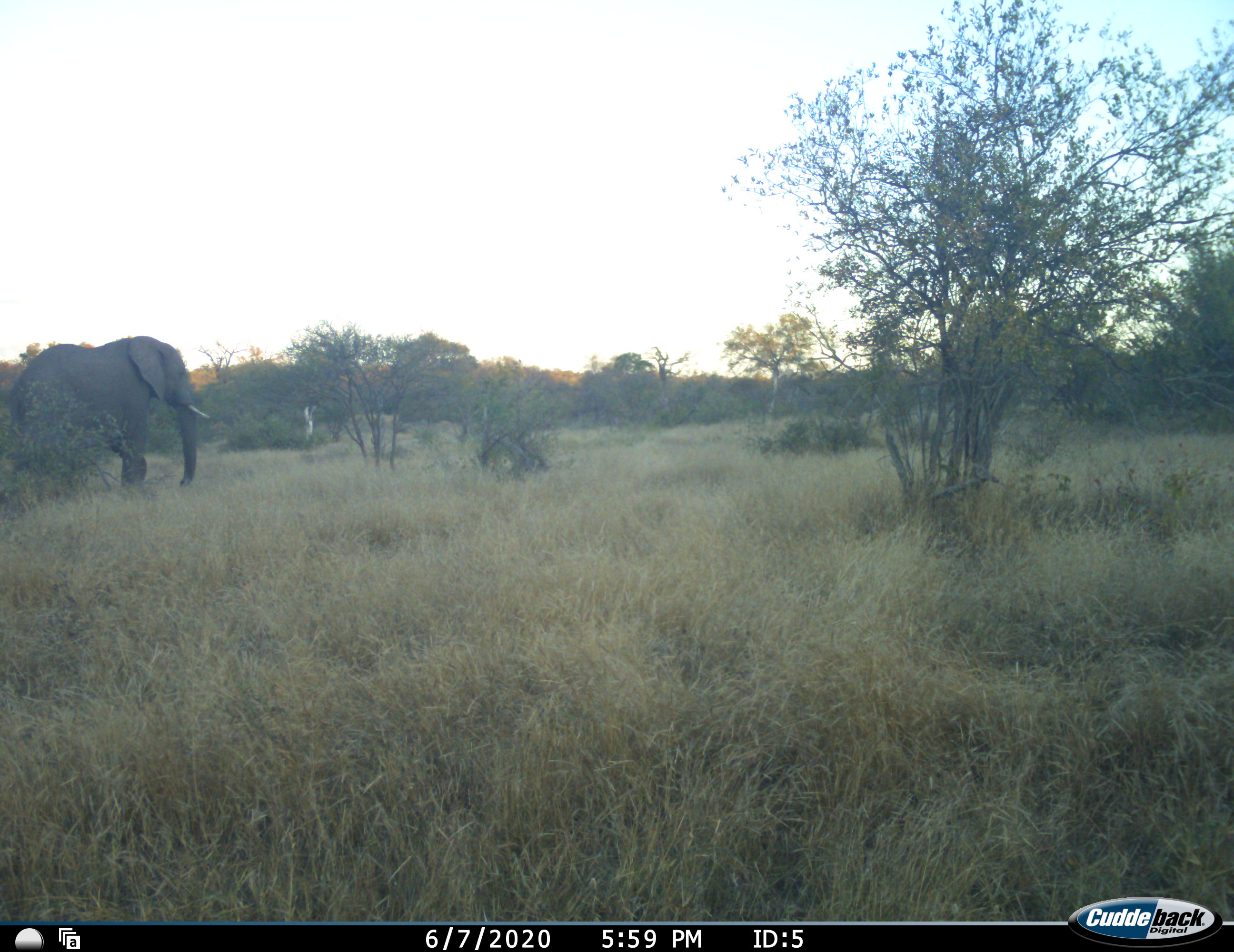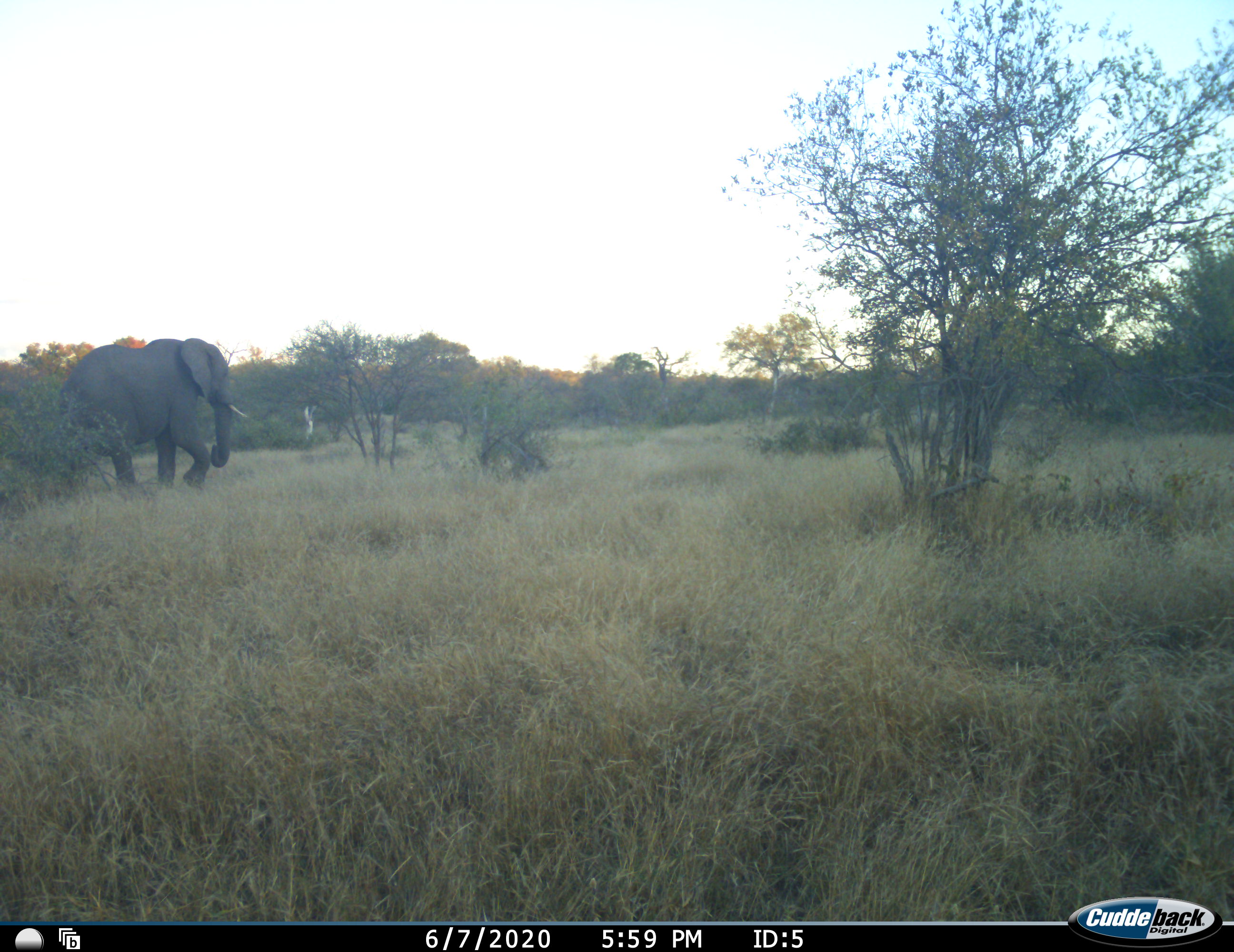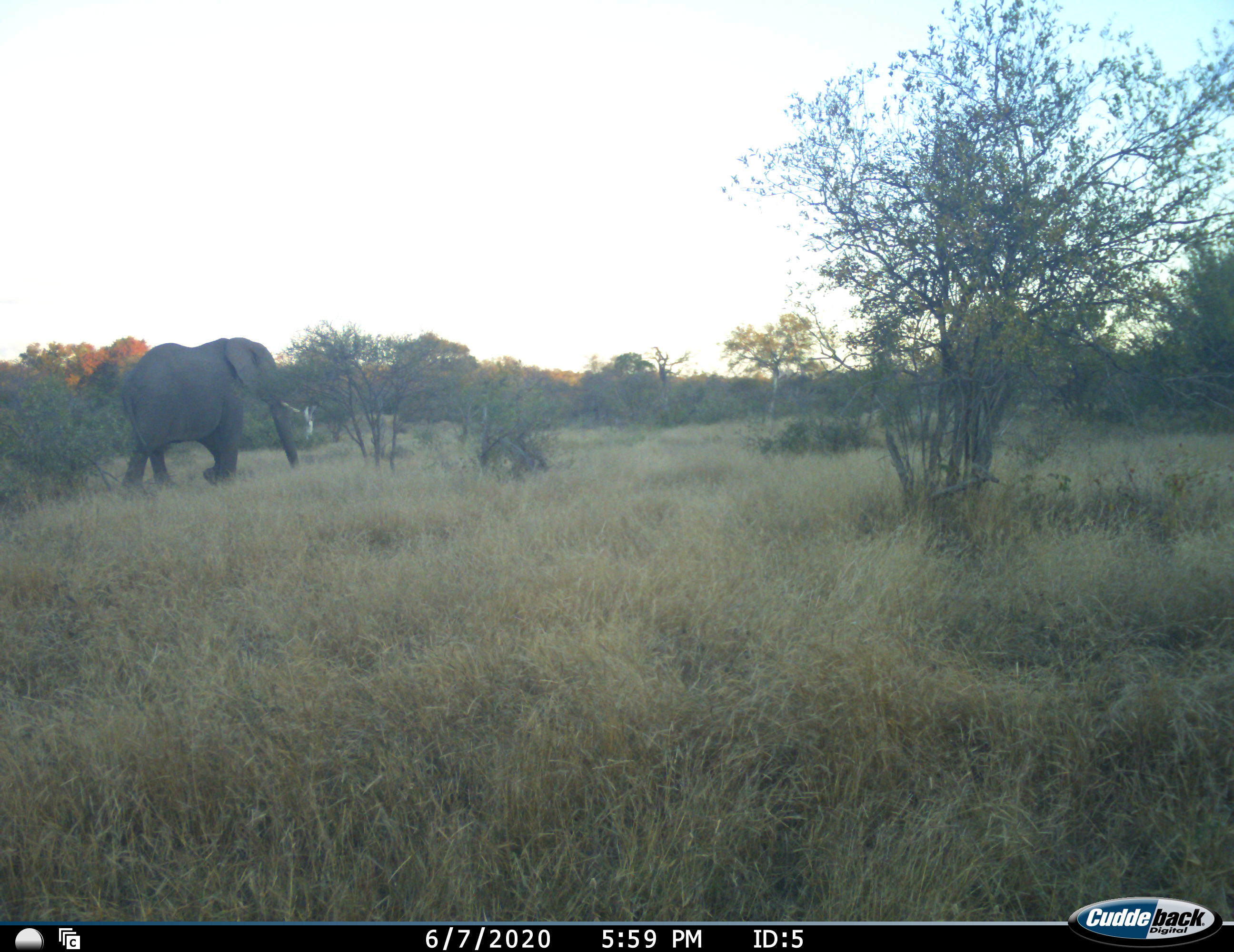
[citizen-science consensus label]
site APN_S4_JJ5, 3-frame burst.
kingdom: Animalia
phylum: Chordata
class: Mammalia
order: Proboscidea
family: Elephantidae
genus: Loxodonta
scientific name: Loxodonta africana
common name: african bush elephant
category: elephant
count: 1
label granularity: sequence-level